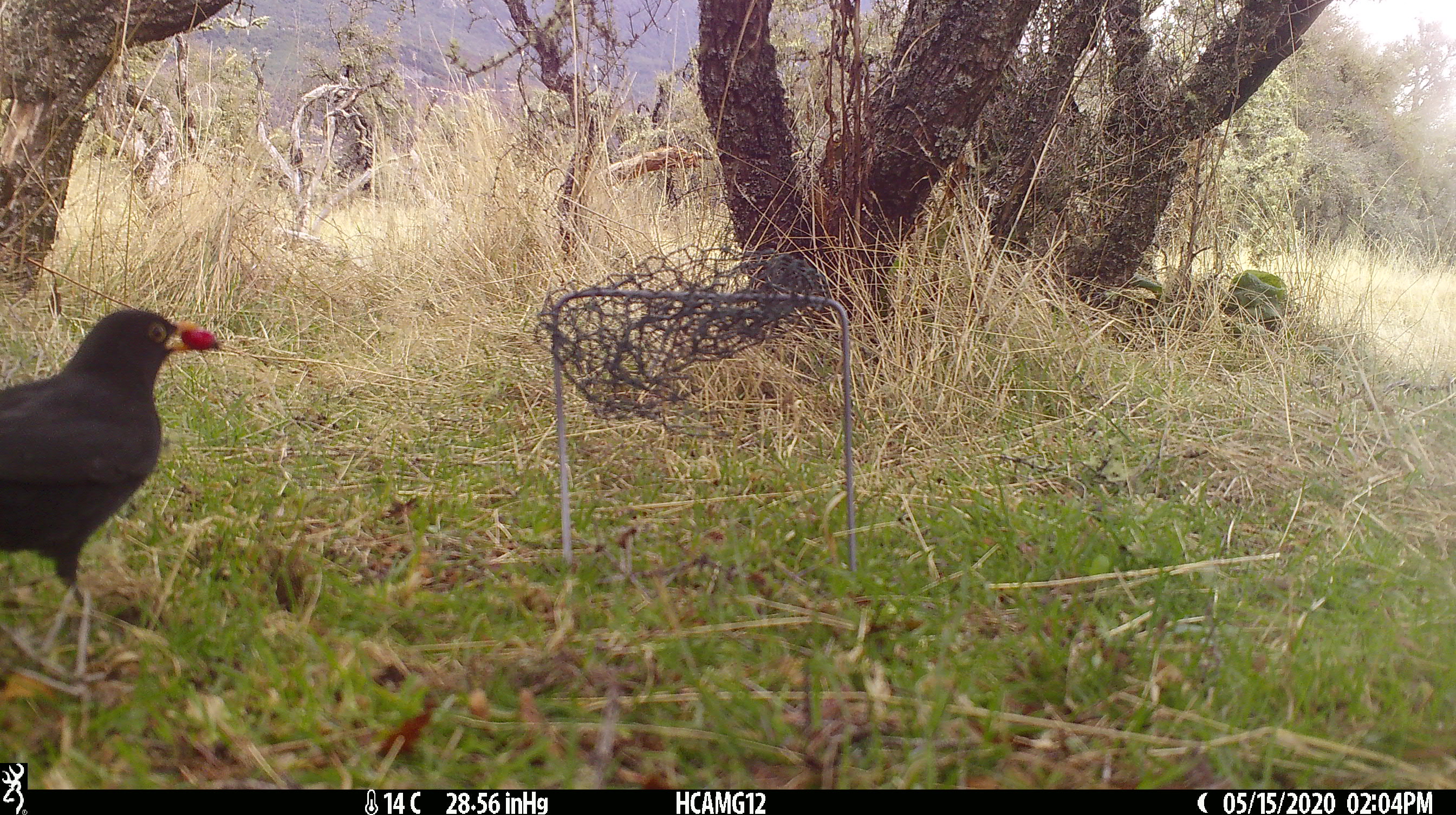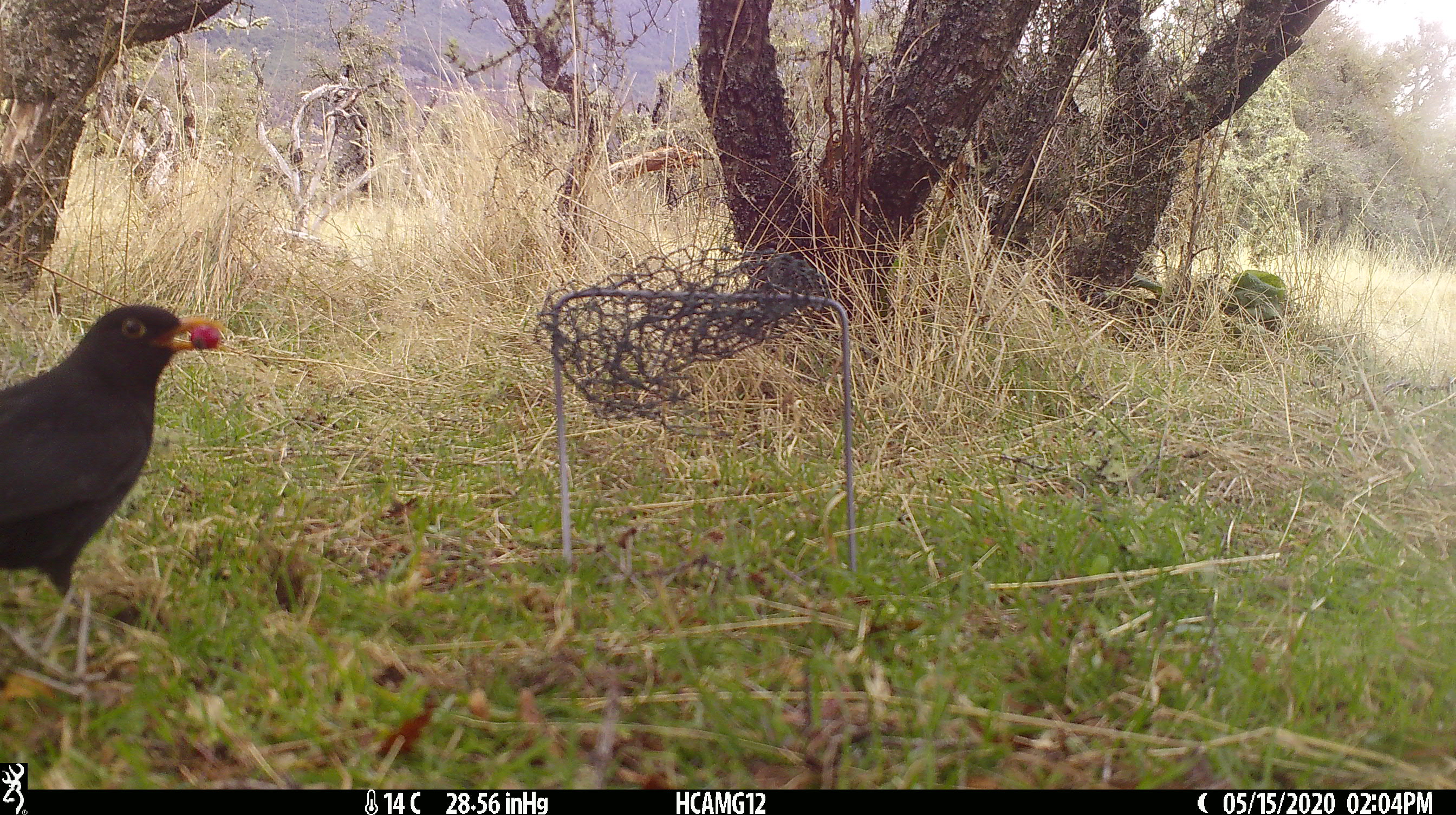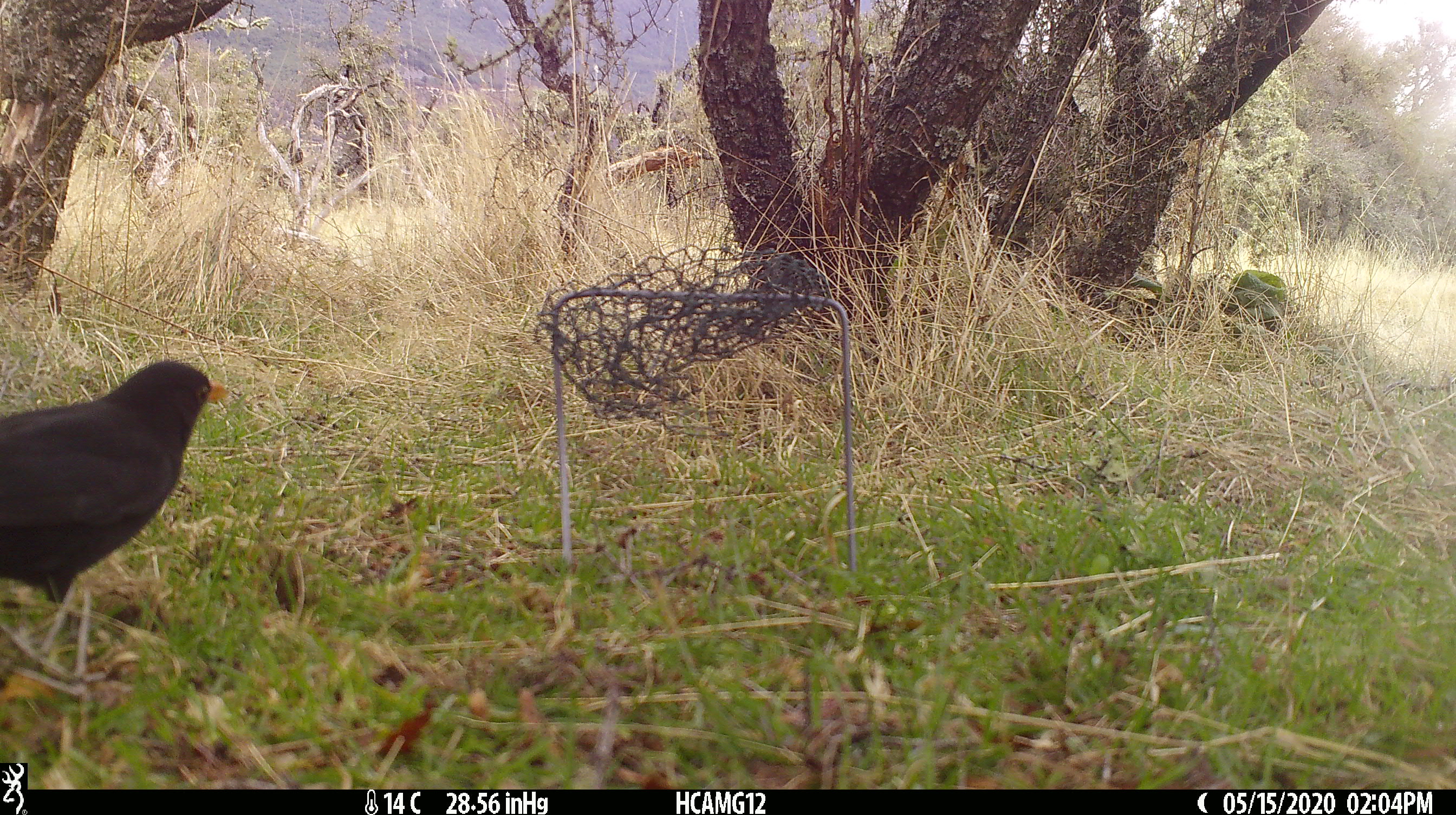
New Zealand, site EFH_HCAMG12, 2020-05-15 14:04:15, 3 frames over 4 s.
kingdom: Animalia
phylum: Chordata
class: Aves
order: Passeriformes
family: Turdidae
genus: Turdus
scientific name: Turdus merula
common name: eurasian blackbird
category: blackbird